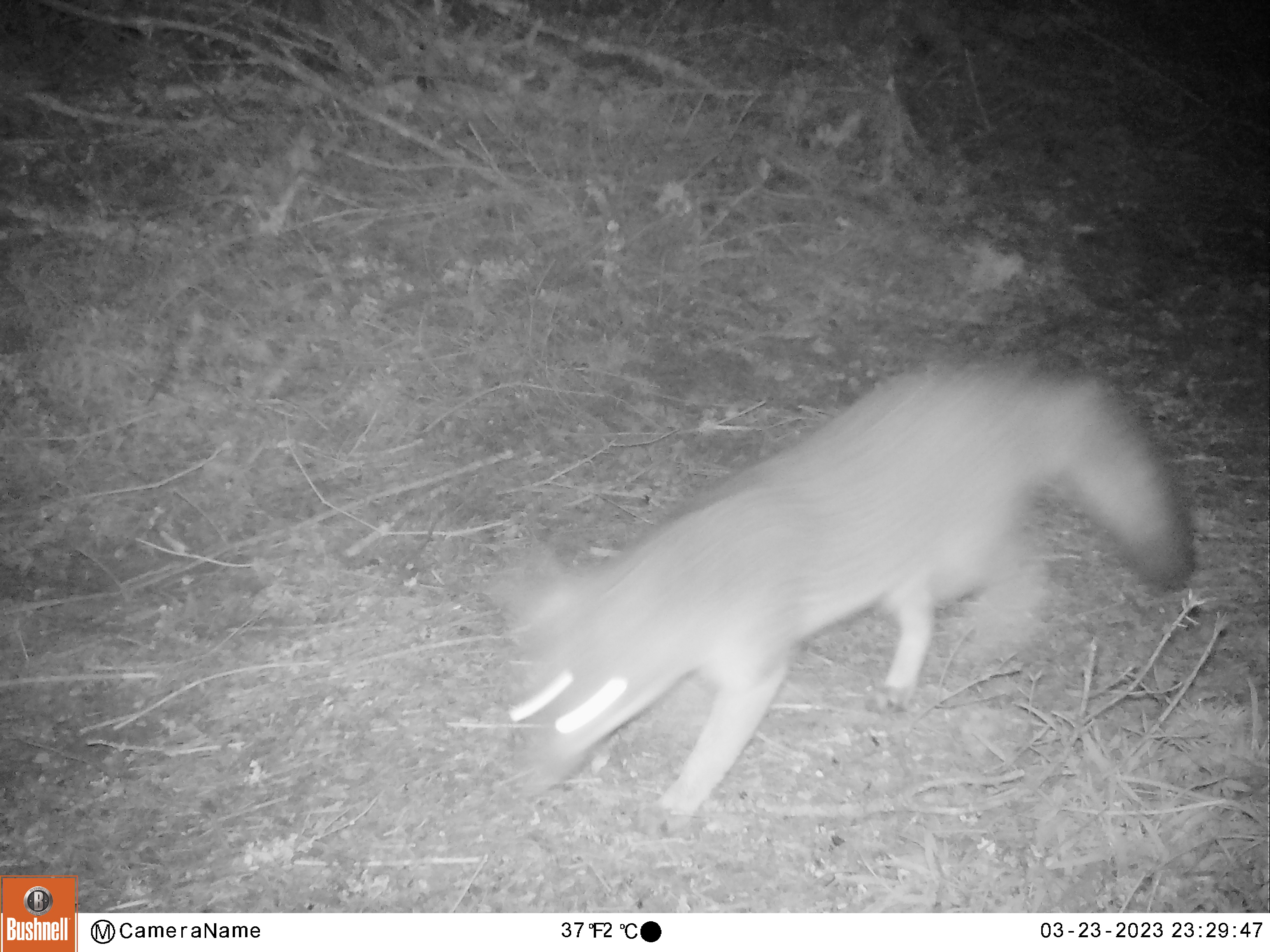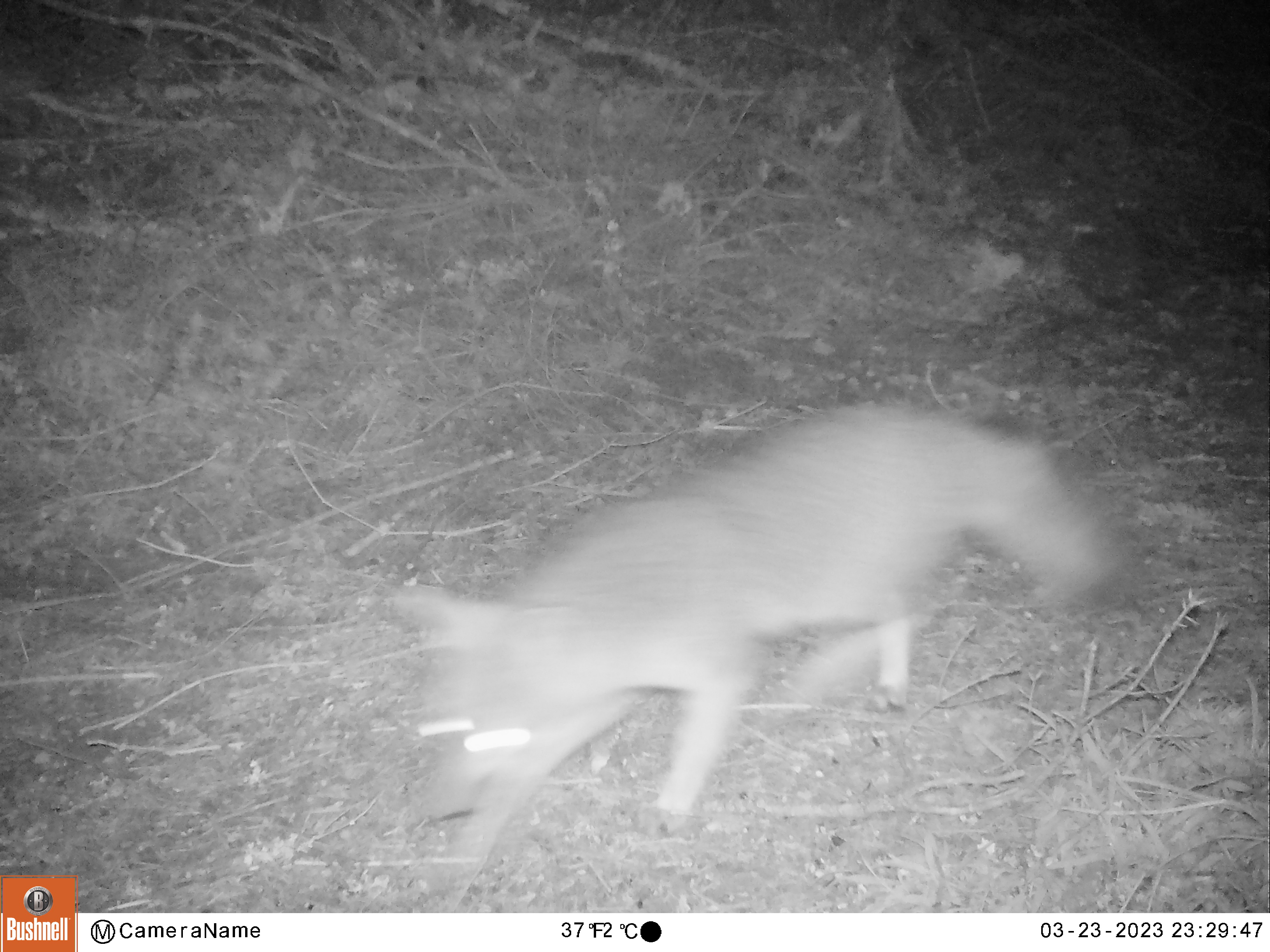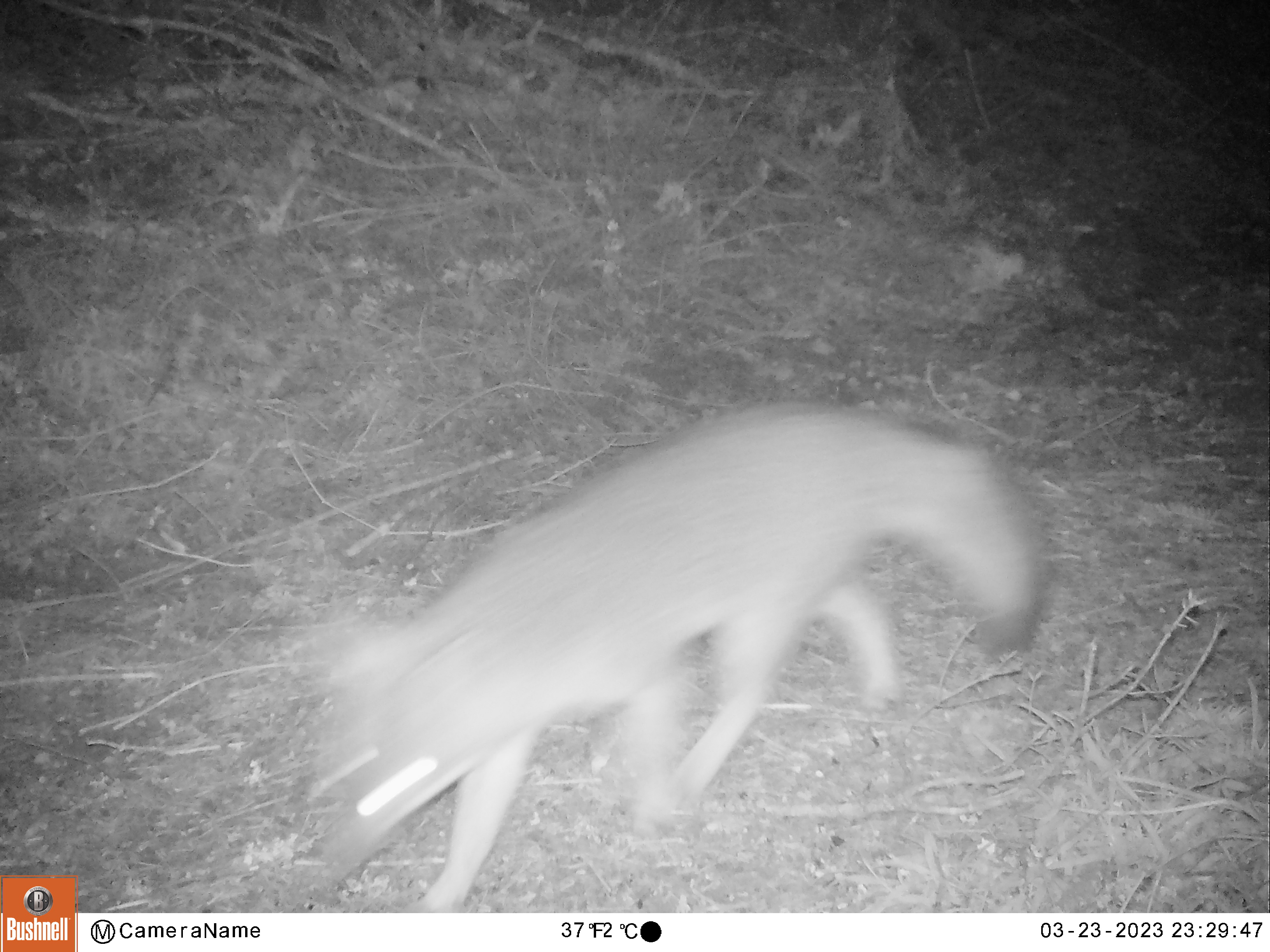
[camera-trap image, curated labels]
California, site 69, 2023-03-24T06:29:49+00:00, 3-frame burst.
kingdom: Animalia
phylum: Chordata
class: Mammalia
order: Carnivora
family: Canidae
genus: Urocyon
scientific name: Urocyon cinereoargenteus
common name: gray fox